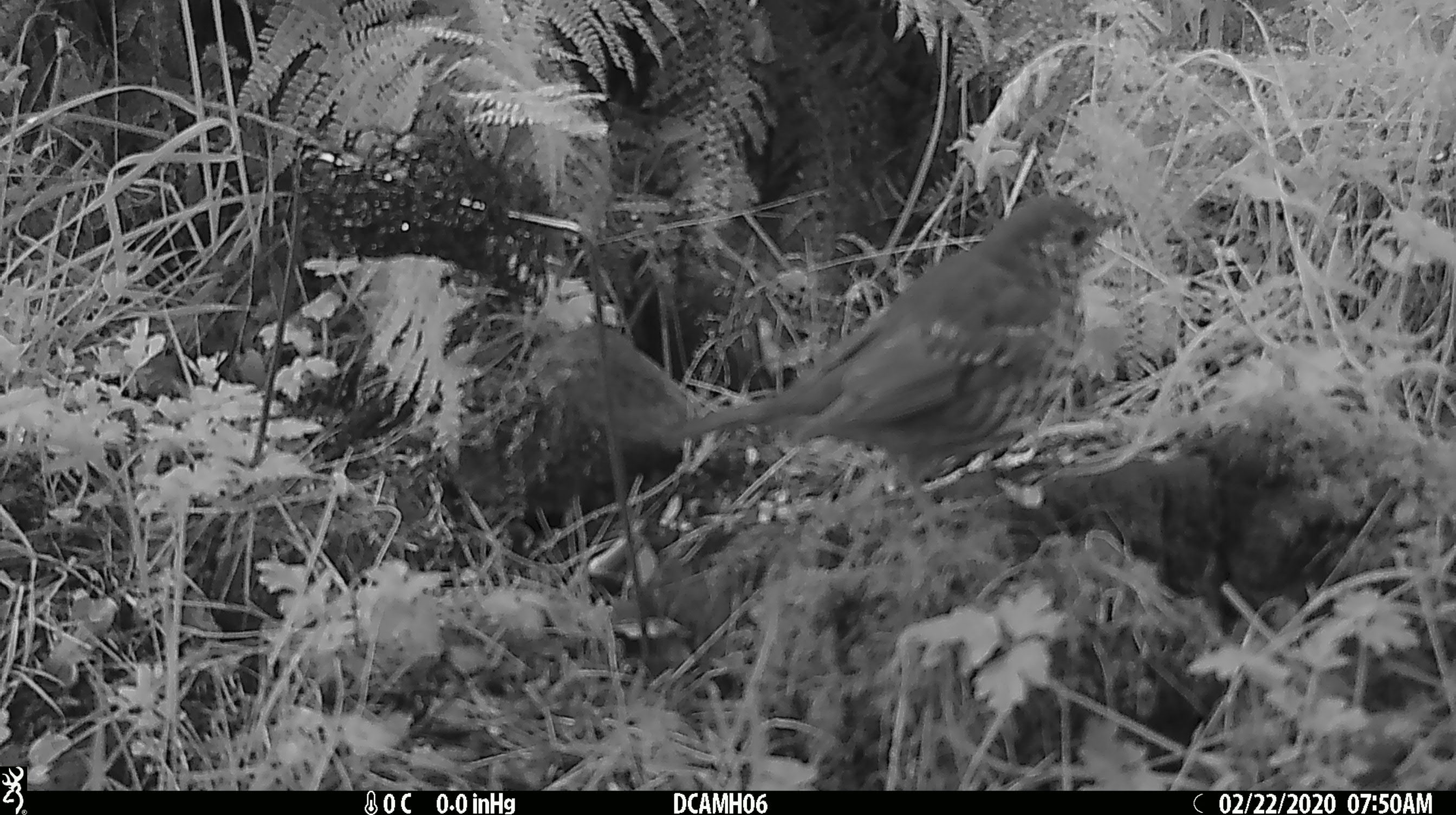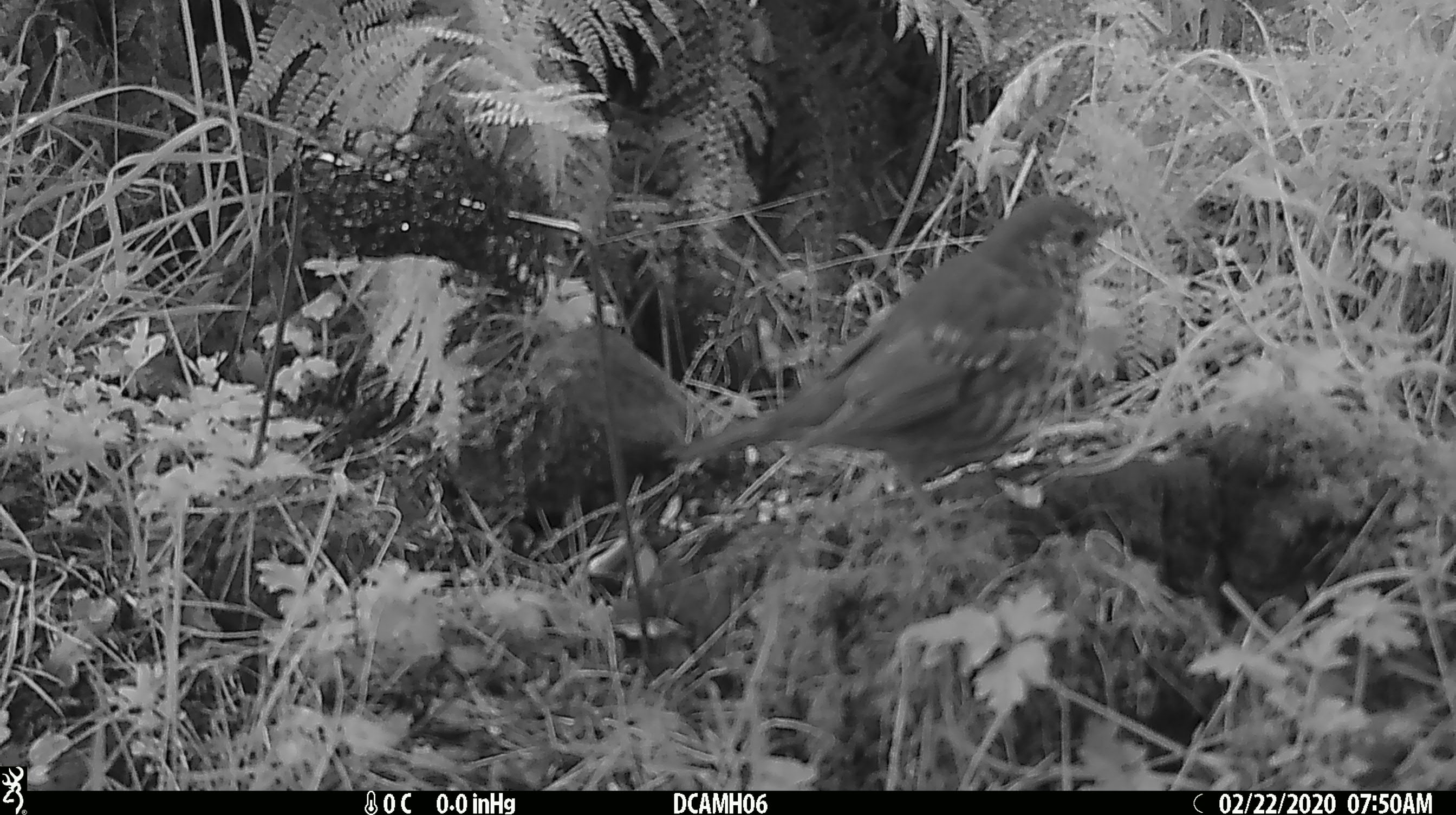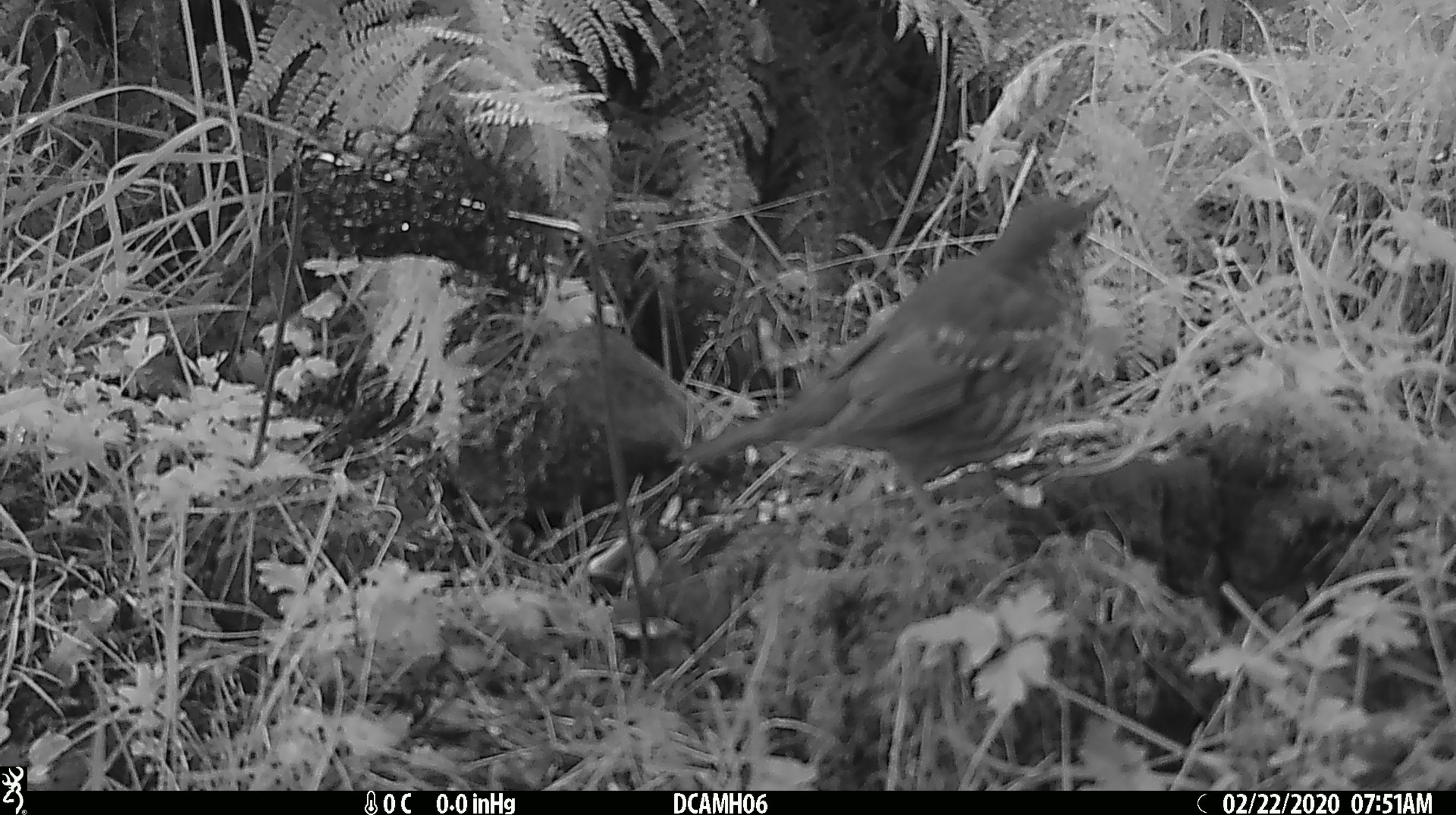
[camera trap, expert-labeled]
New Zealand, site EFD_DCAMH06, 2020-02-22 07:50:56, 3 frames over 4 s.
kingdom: Animalia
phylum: Chordata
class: Aves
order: Passeriformes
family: Turdidae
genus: Turdus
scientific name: Turdus philomelos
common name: song thrush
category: thrush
Thrush (song thrush) (Turdus philomelos).